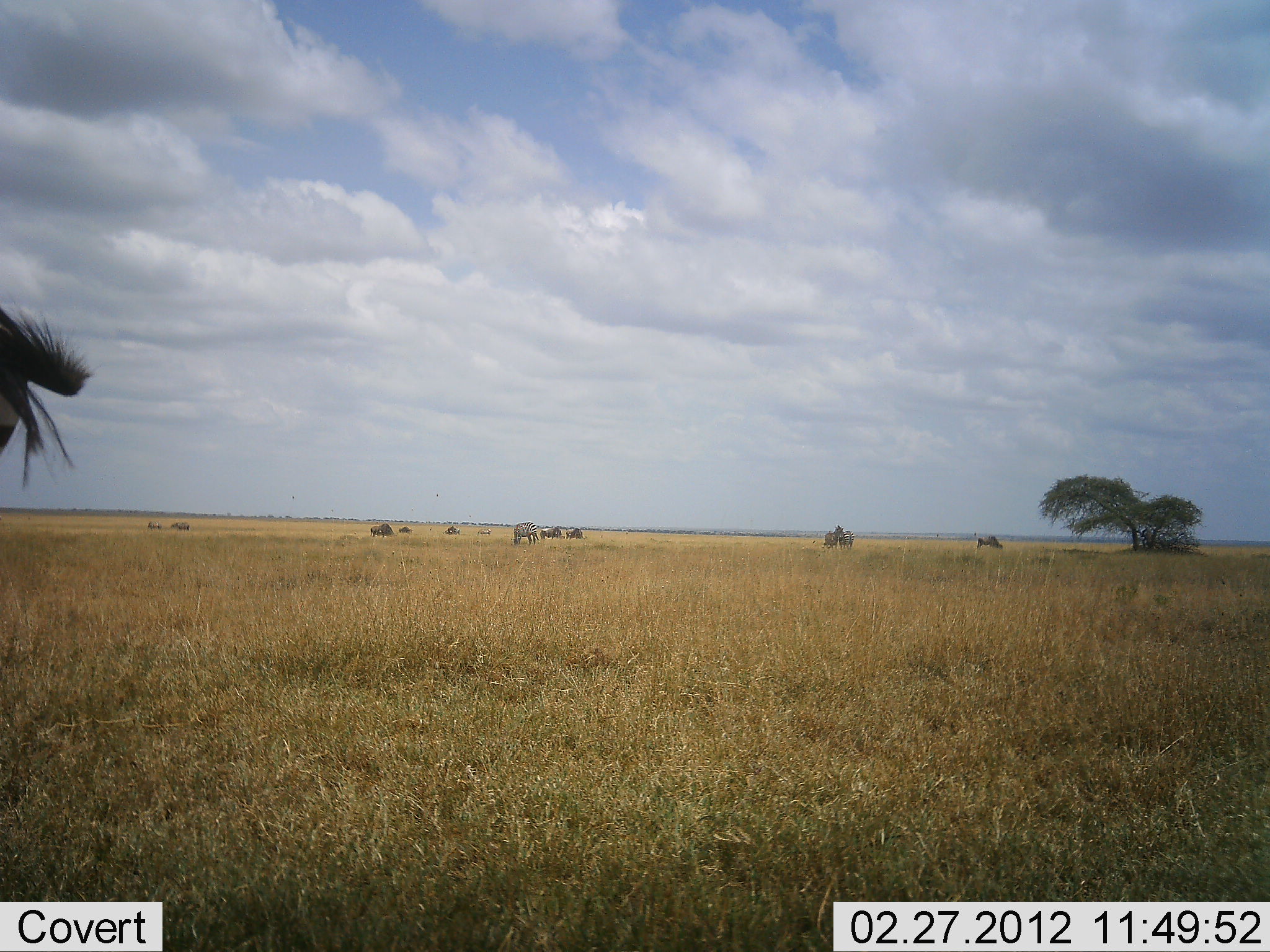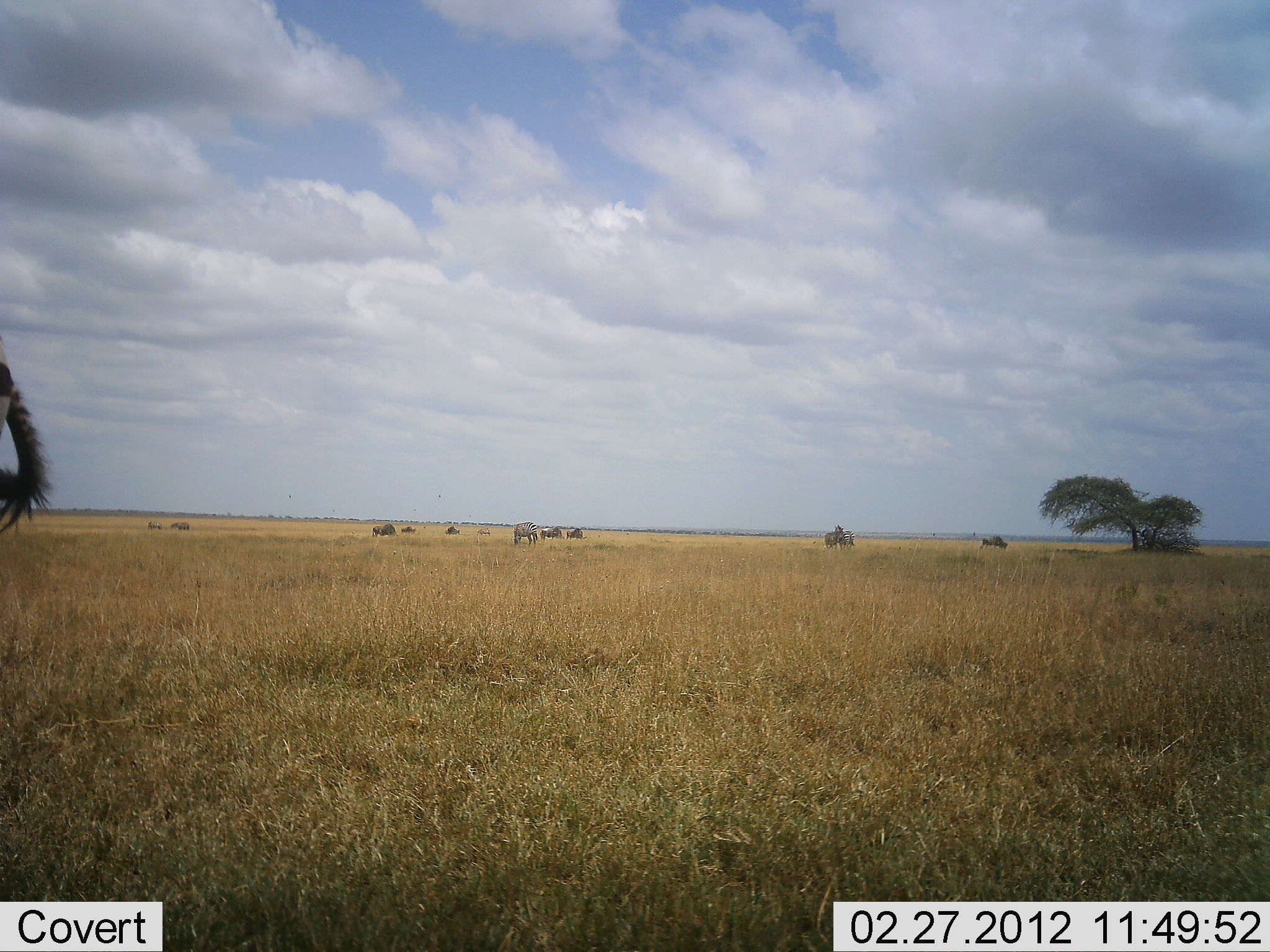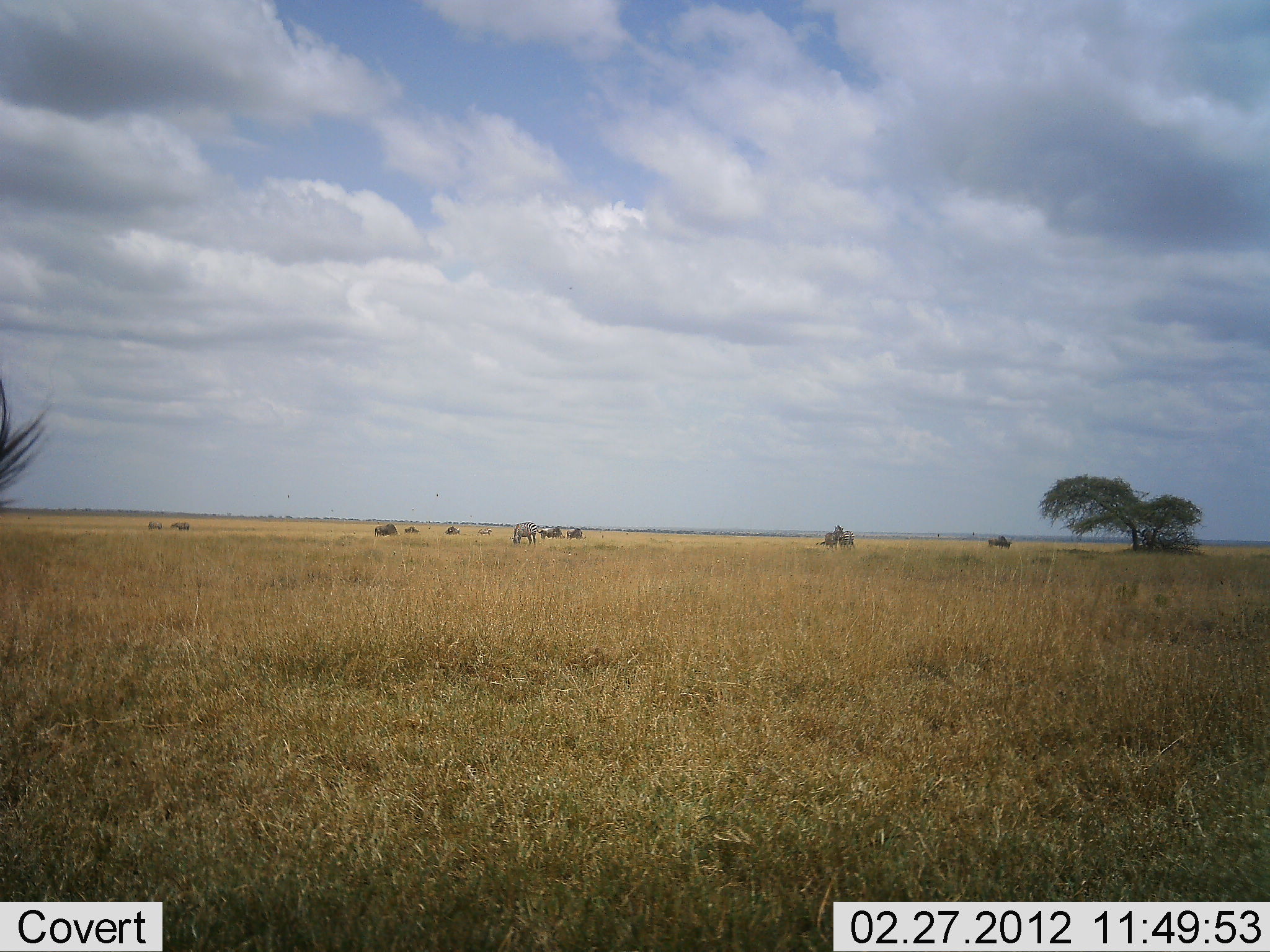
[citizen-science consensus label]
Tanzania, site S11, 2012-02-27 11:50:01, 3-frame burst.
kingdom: Animalia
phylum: Chordata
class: Mammalia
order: Artiodactyla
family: Bovidae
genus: Connochaetes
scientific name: Connochaetes taurinus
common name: blue wildebeest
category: wildebeest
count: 10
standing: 42%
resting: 0%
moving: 50%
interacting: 0%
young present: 0%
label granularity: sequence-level